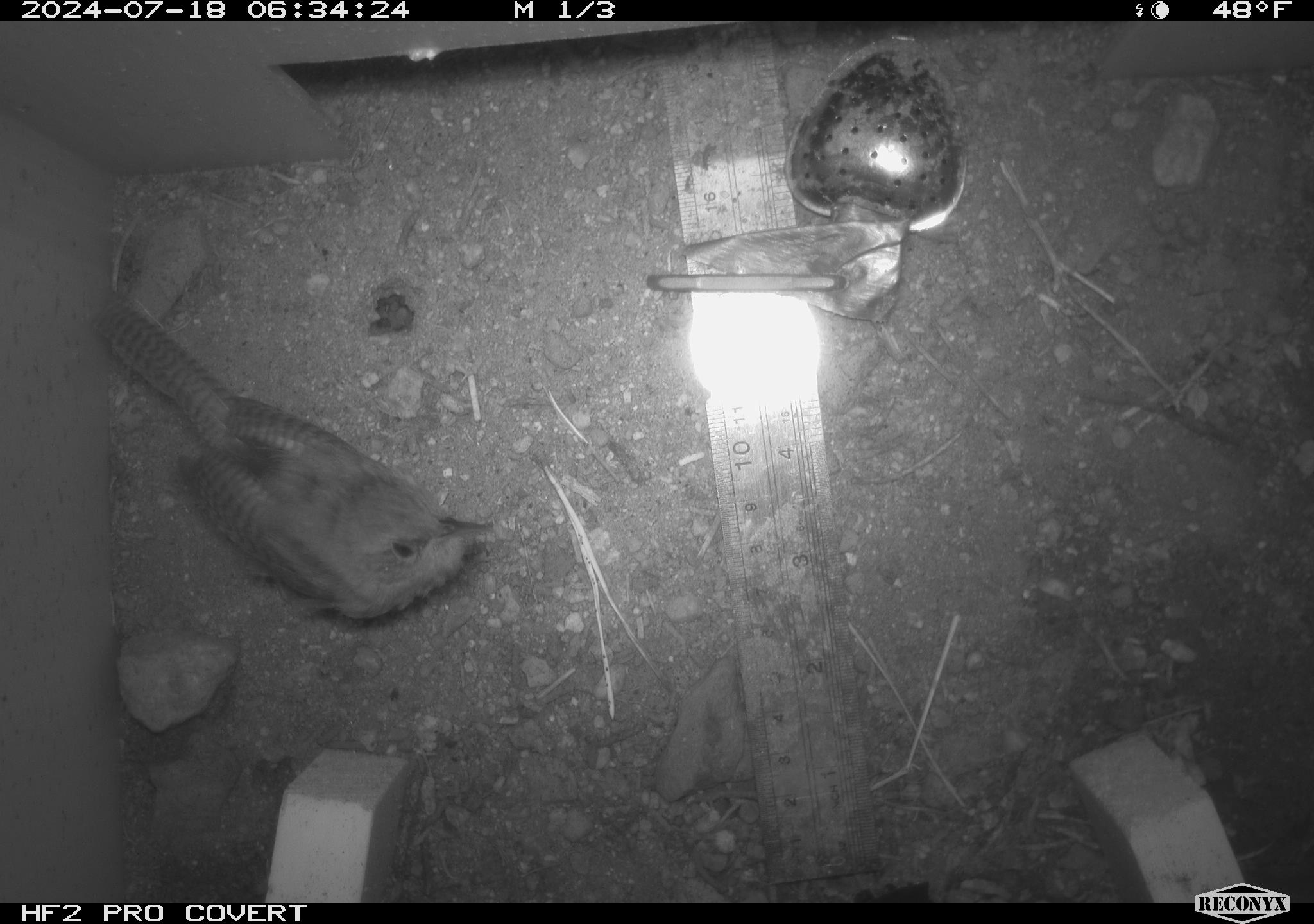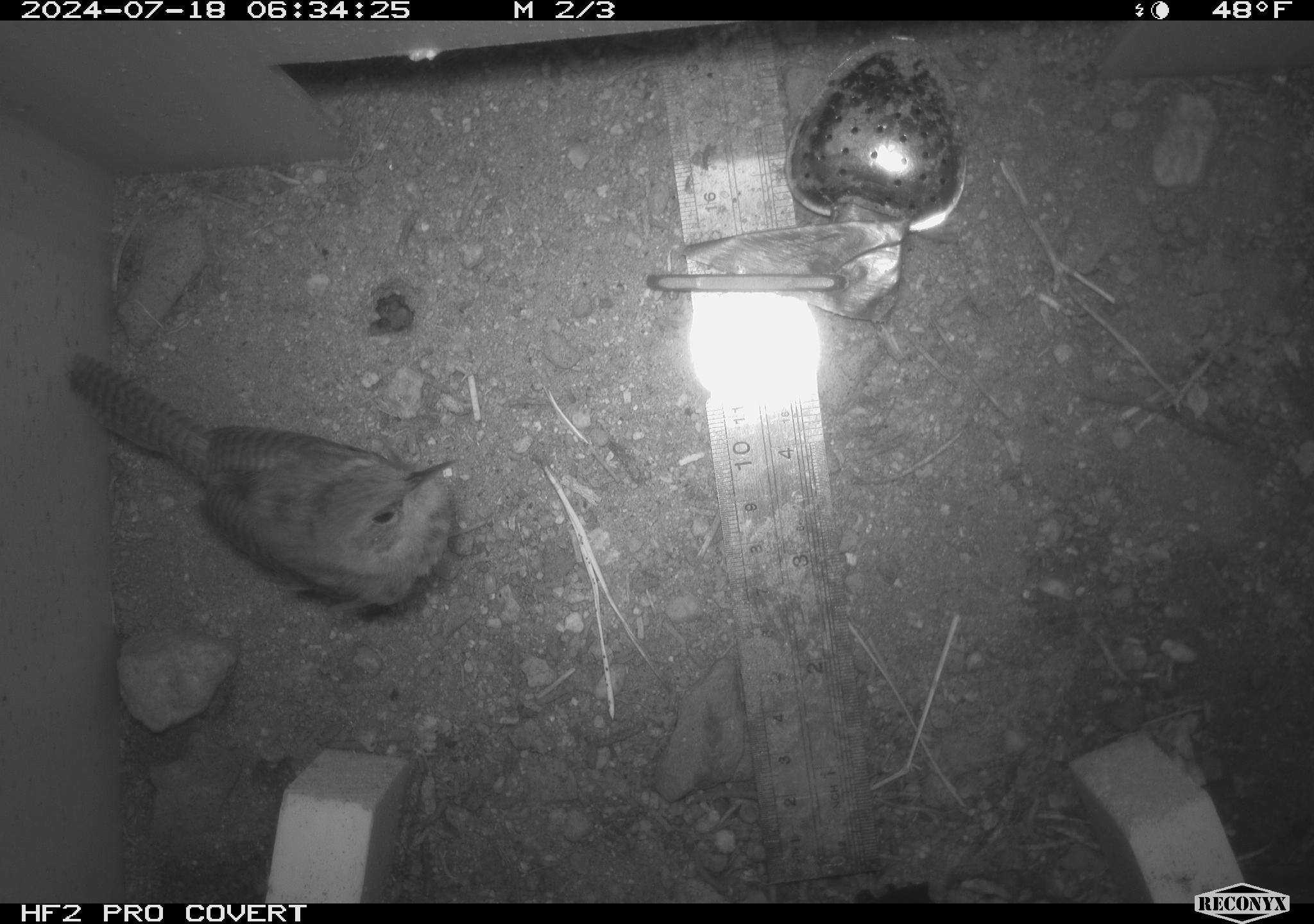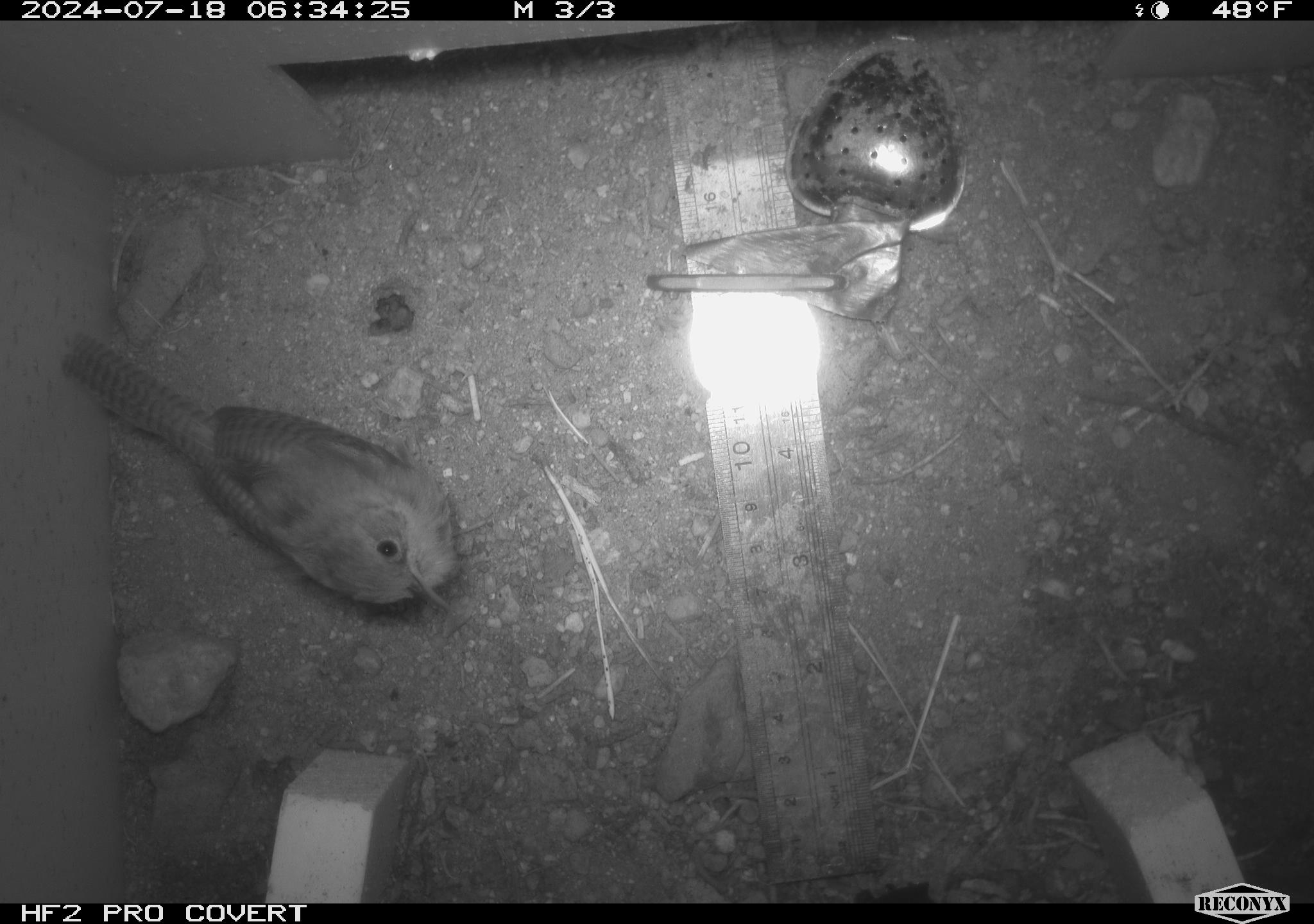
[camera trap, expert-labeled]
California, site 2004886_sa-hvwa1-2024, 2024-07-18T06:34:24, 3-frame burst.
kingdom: Animalia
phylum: Chordata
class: Aves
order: Passeriformes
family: Troglodytidae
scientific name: Troglodytidae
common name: wren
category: troglodytidae family